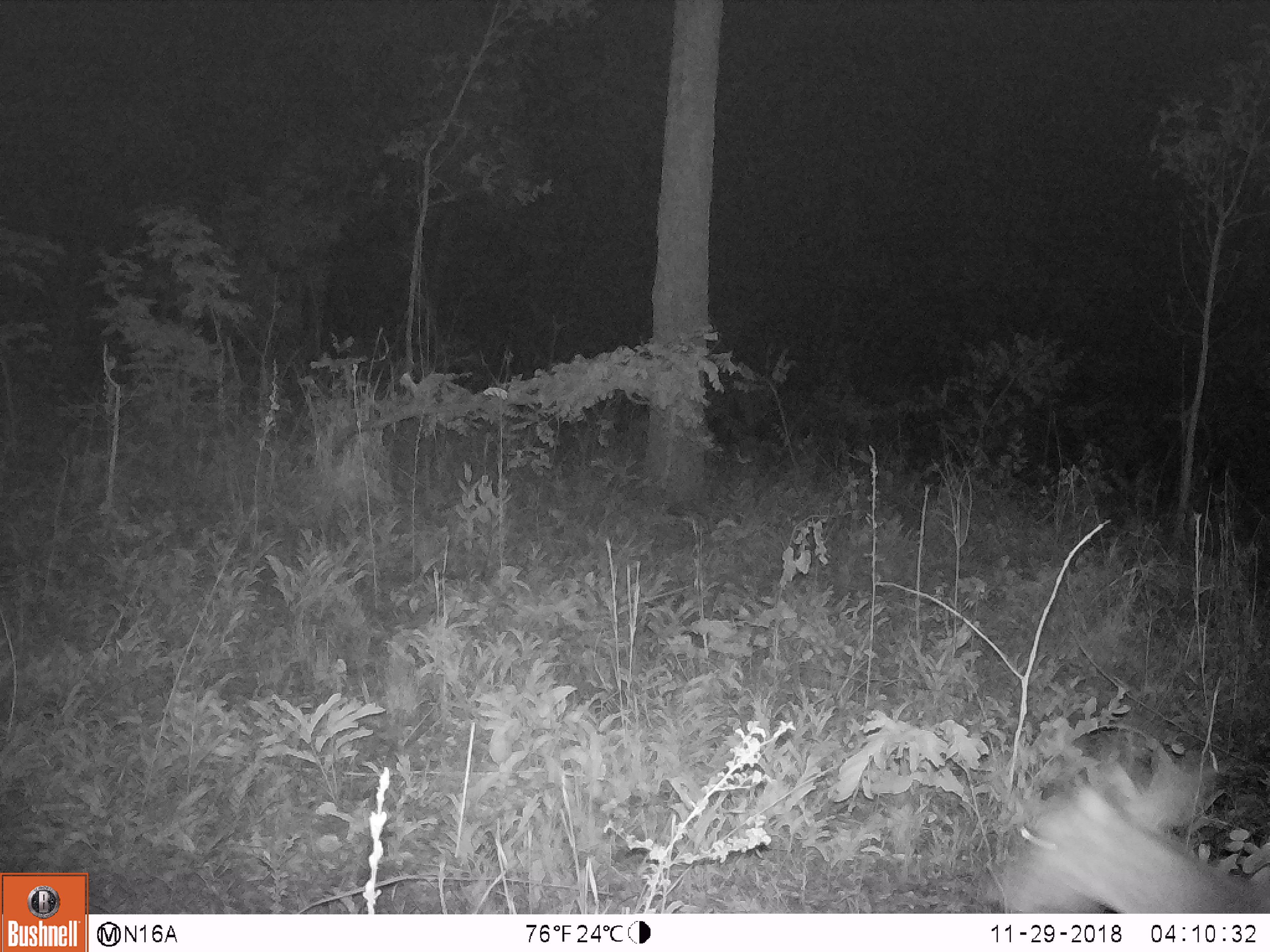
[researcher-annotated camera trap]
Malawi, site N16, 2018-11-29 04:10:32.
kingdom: Animalia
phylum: Chordata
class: Mammalia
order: Artiodactyla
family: Bovidae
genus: Redunca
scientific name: Redunca arundinum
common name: southern reedbuck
Southern reedbuck (Redunca arundinum), count 1.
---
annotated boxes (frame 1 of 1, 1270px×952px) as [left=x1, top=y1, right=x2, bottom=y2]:
southern reedbuck: [left=984, top=730, right=1269, bottom=911]